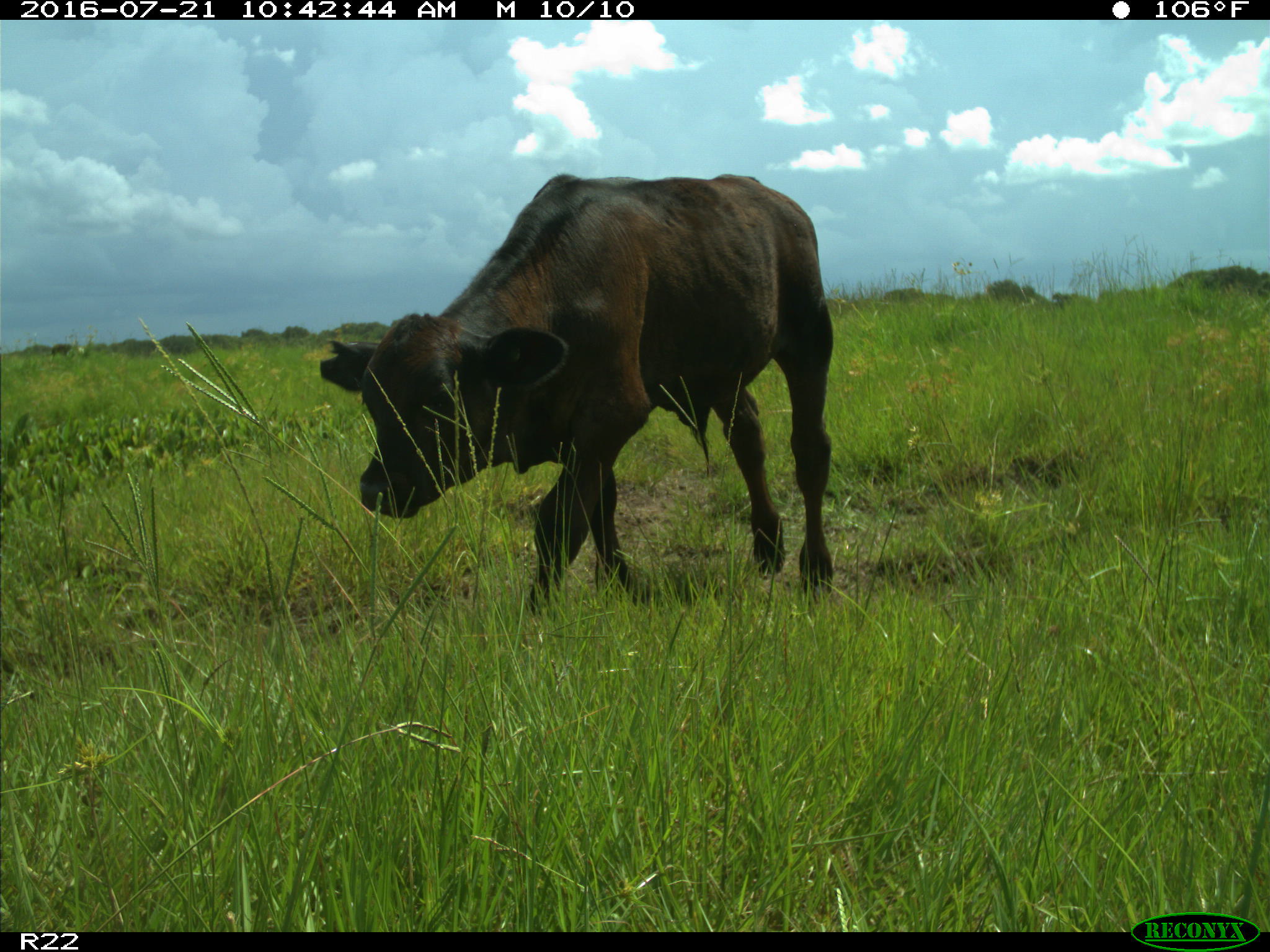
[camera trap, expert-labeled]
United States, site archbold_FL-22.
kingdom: Animalia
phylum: Chordata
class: Mammalia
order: Artiodactyla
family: Bovidae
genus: Bos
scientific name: Bos taurus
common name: domestic cow